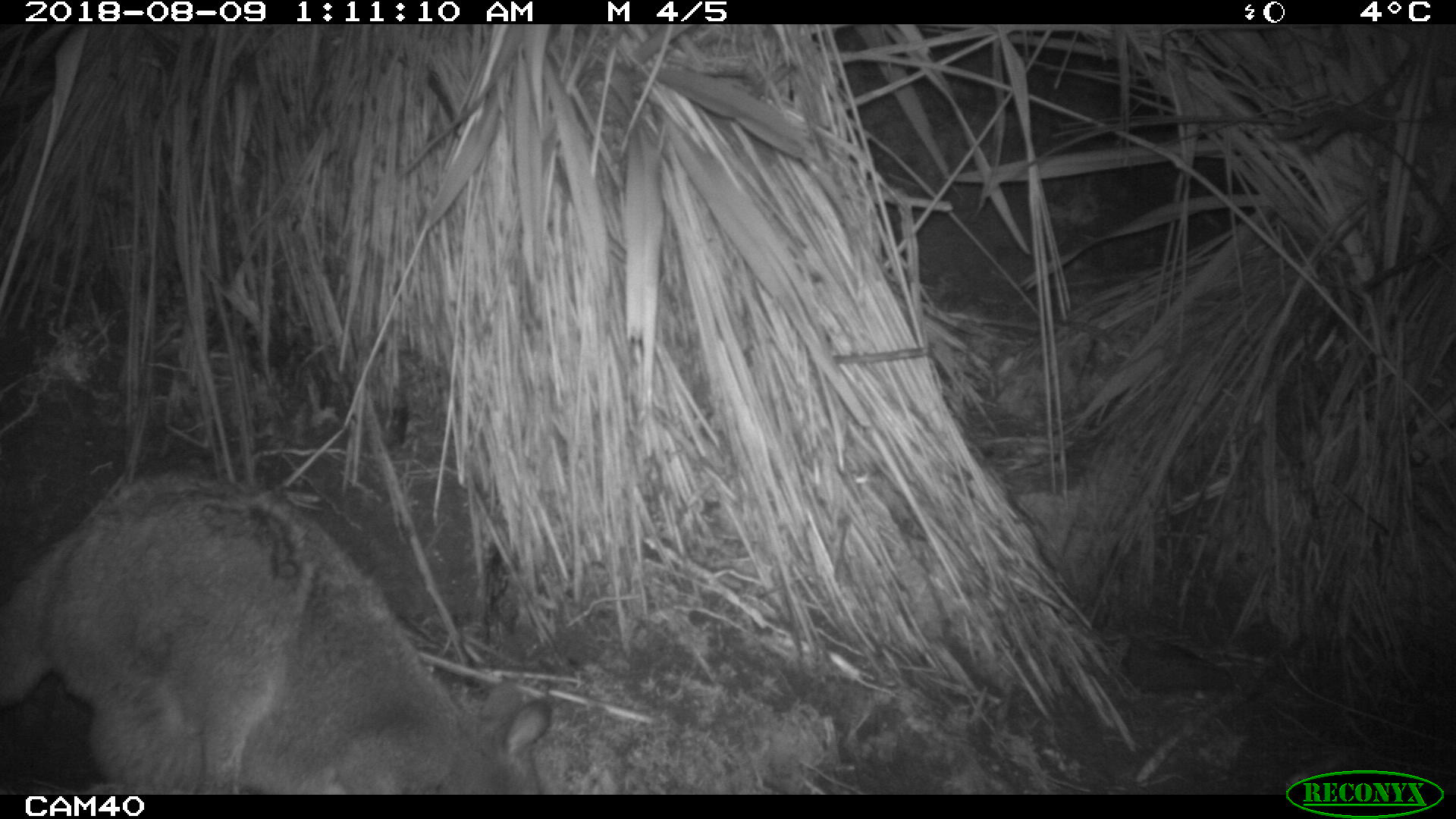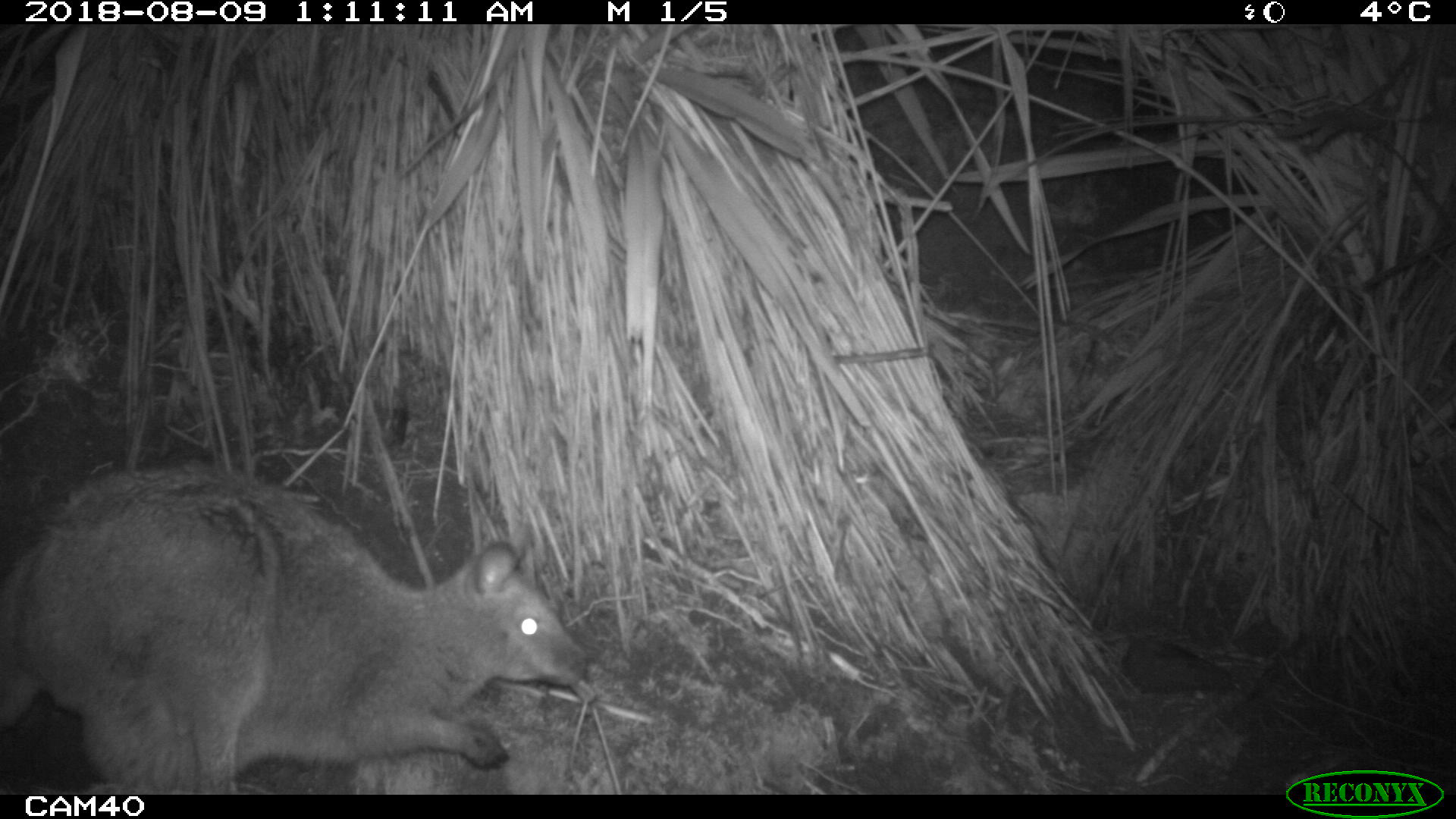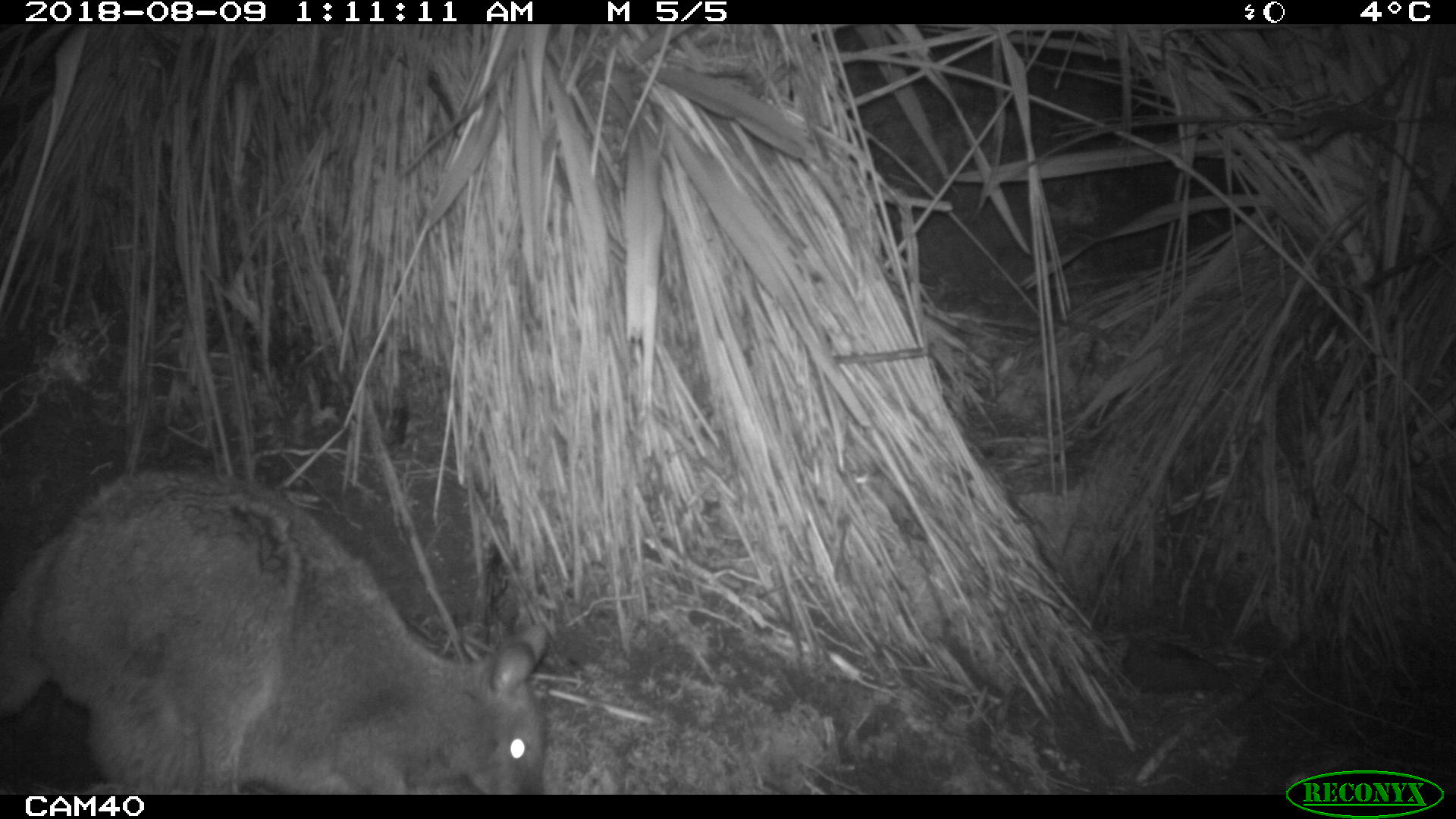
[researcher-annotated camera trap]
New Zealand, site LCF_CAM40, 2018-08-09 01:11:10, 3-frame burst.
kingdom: Animalia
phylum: Chordata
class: Mammalia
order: Diprotodontia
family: Macropodidae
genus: Notamacropus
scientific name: Notamacropus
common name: wallaby